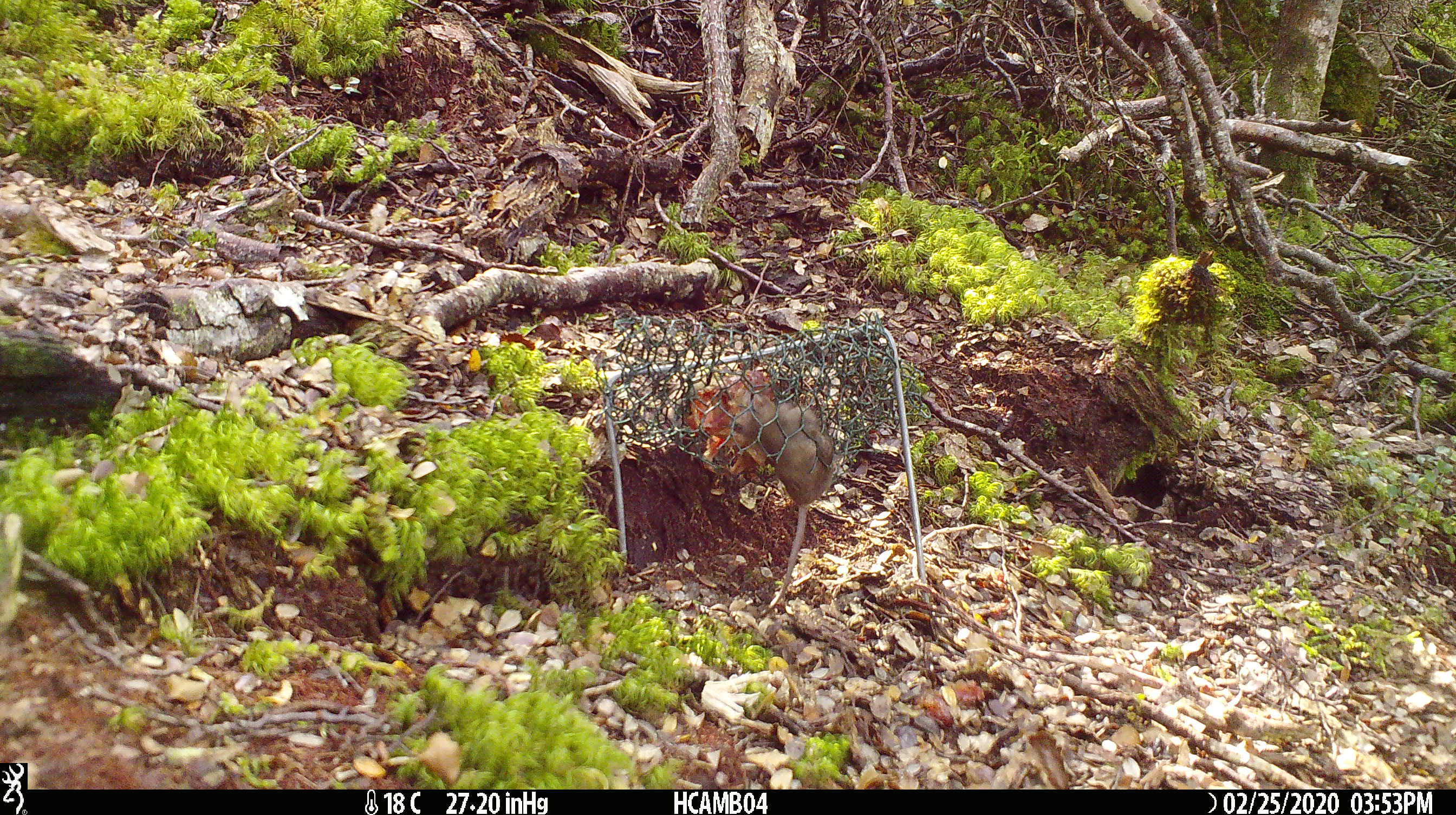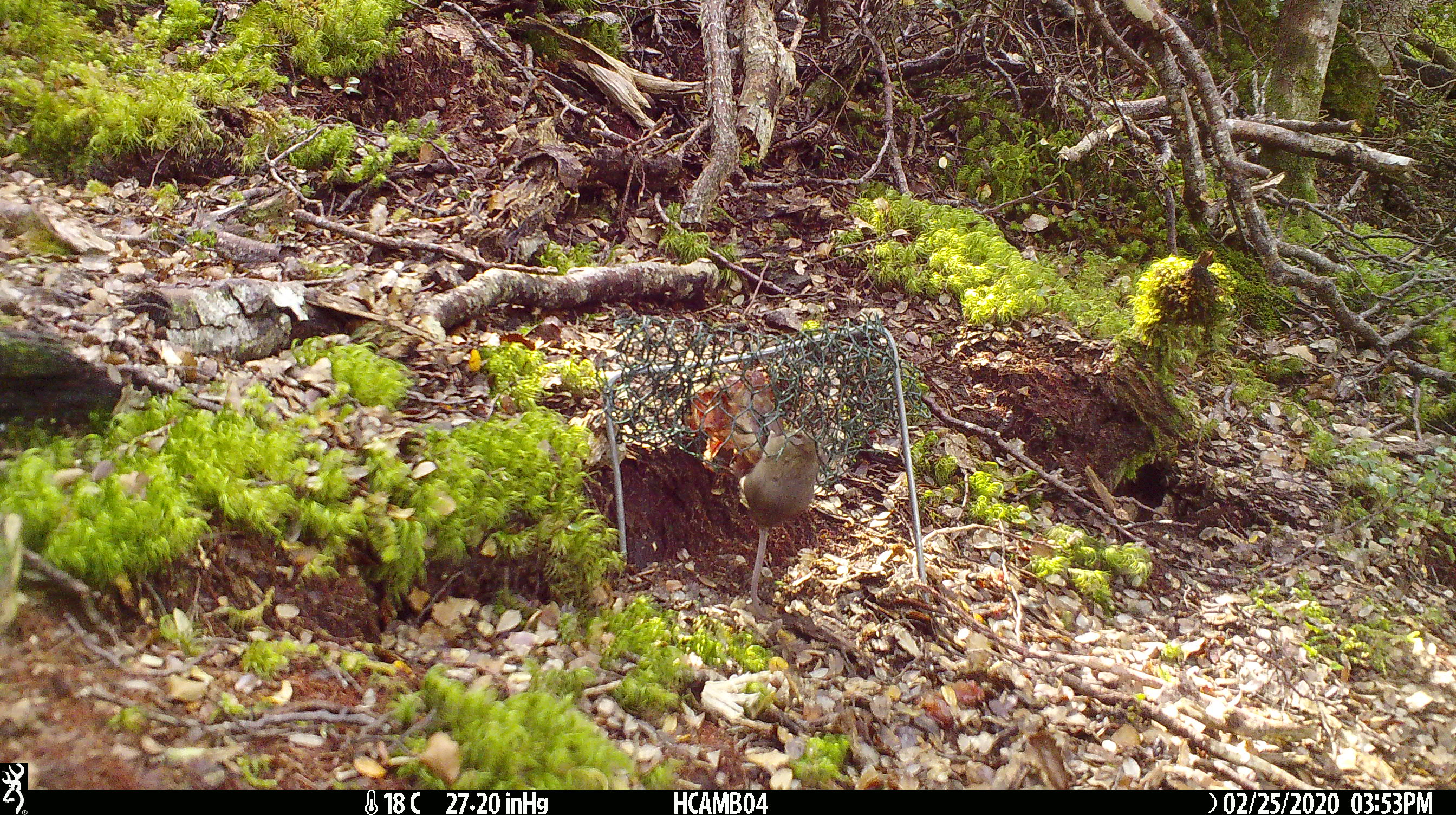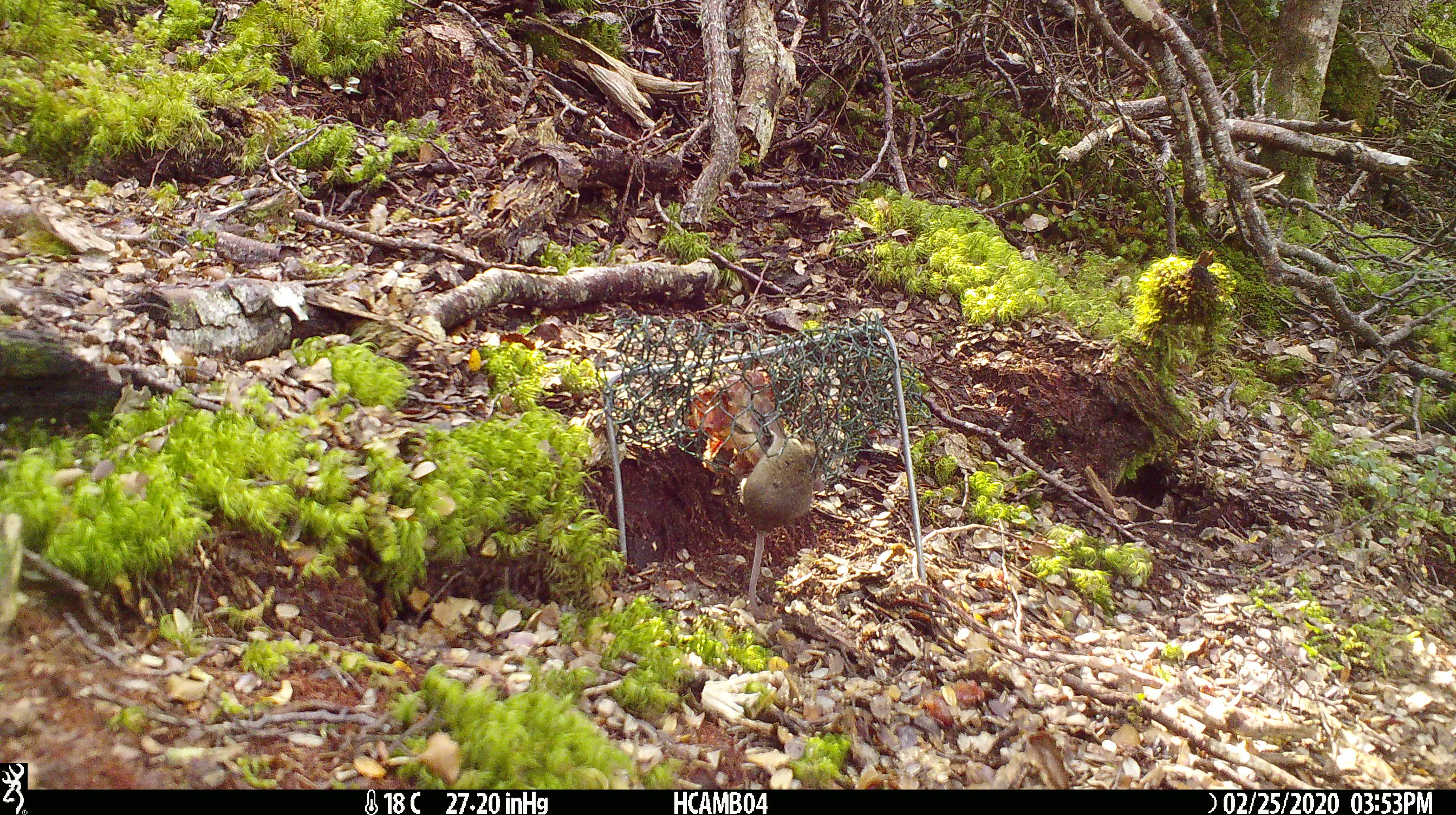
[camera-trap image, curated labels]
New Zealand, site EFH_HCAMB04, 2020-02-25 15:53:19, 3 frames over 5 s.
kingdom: Animalia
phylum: Chordata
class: Mammalia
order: Rodentia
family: Muridae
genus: Mus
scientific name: Mus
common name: mouse